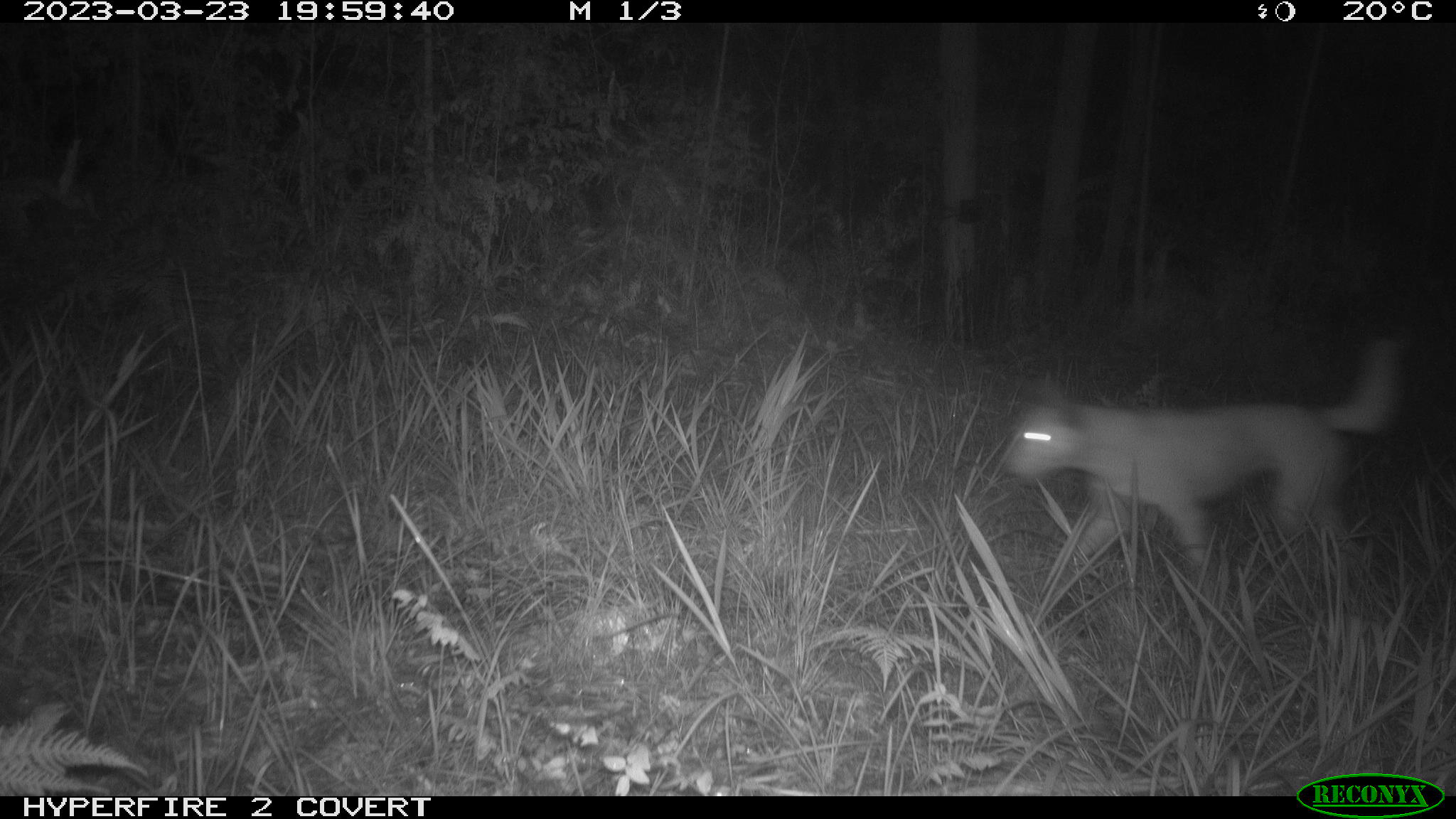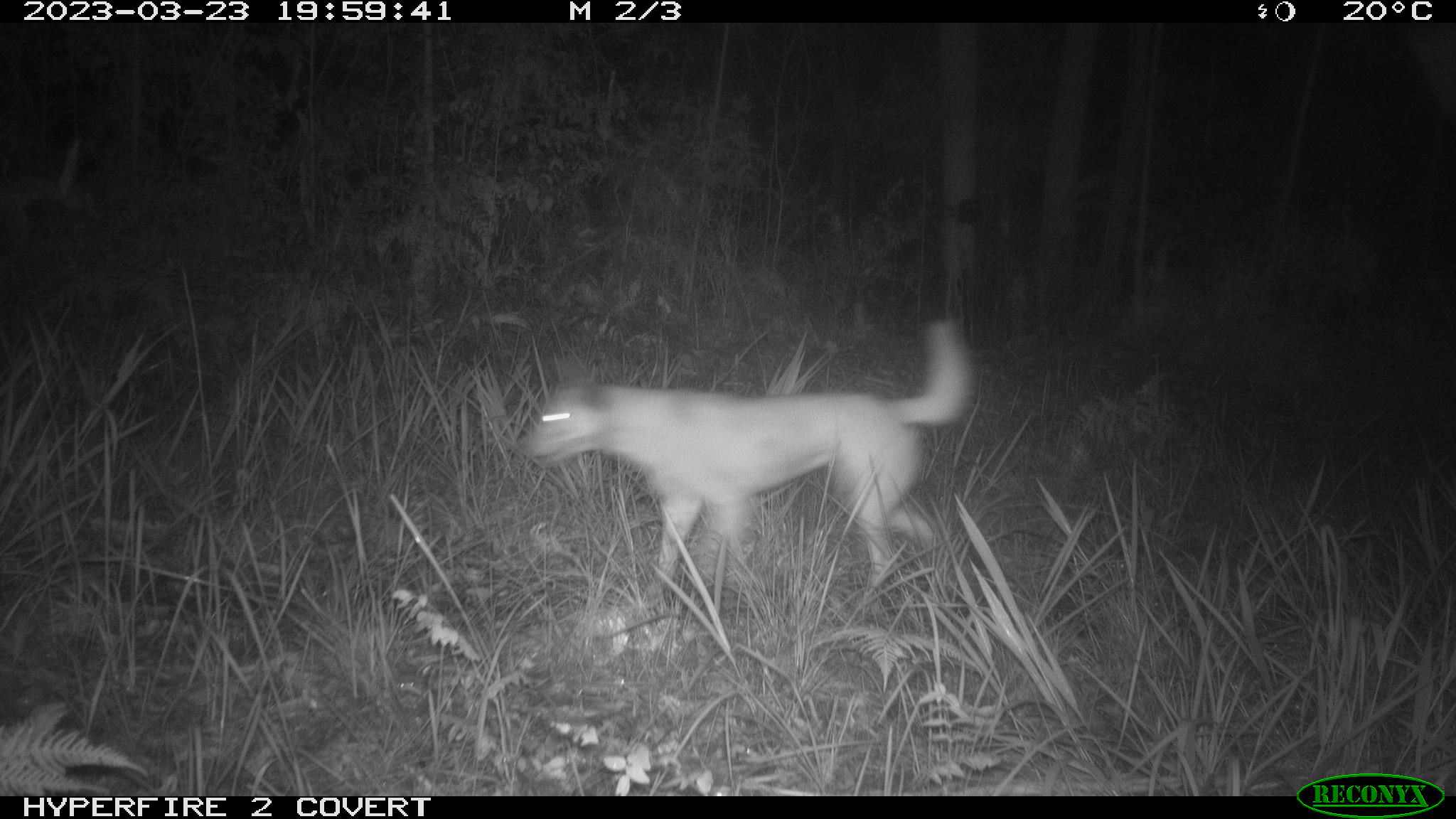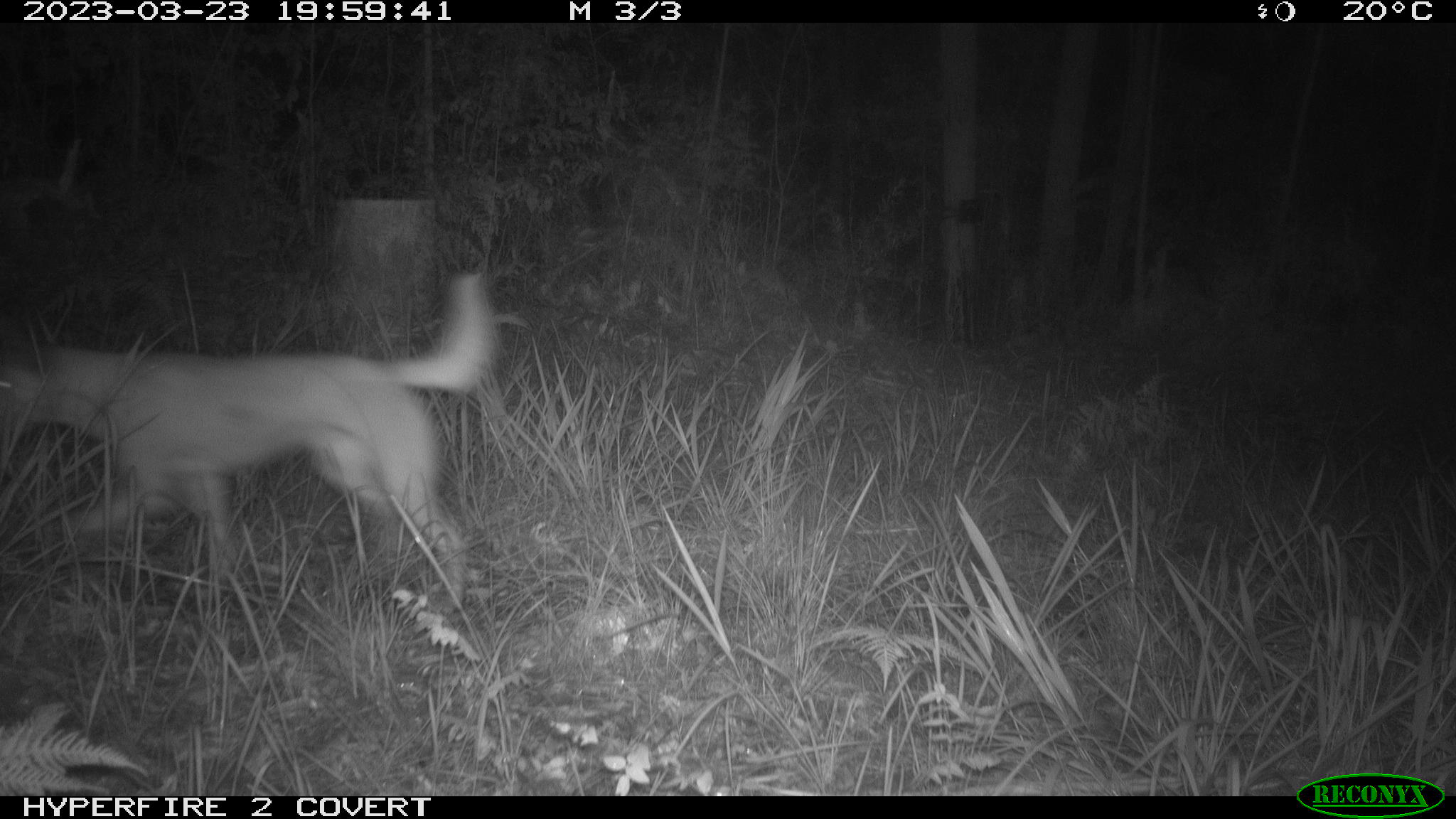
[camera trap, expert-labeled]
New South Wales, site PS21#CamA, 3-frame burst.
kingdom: Animalia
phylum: Chordata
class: Mammalia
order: Carnivora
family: Canidae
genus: Canis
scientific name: Canis familiaris dingo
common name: dingo